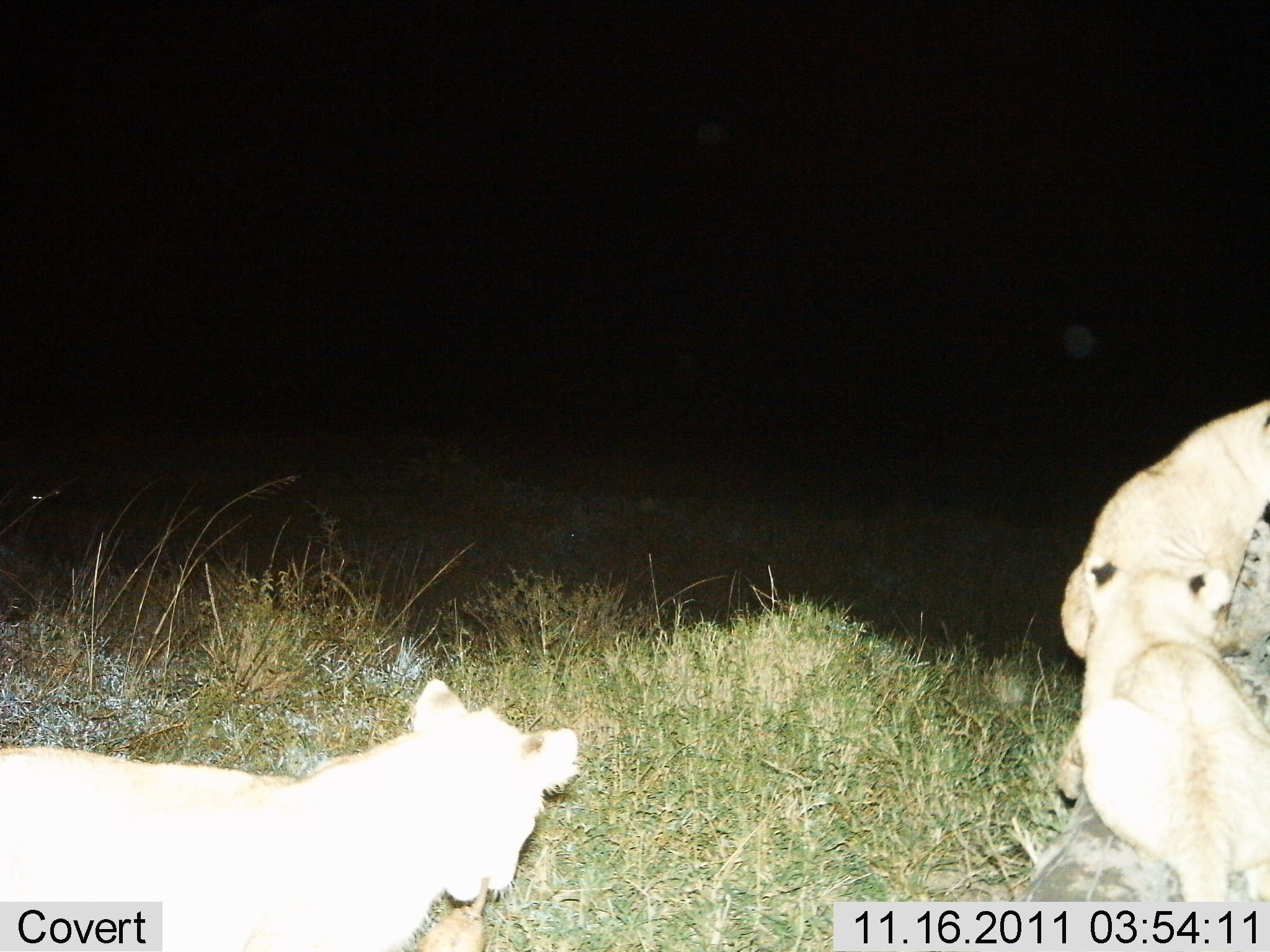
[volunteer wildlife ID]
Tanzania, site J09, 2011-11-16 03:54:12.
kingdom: Animalia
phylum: Chordata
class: Mammalia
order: Carnivora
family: Felidae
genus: Panthera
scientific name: Panthera leo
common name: lion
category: lionfemale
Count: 3.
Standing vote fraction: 40%.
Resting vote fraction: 50%.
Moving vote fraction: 40%.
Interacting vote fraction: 0%.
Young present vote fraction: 30%.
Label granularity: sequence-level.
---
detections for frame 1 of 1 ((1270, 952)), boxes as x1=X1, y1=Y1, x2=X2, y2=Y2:
animal: x1=1, y1=676, x2=584, y2=952; x1=1028, y1=560, x2=1266, y2=904; x1=1049, y1=392, x2=1268, y2=719